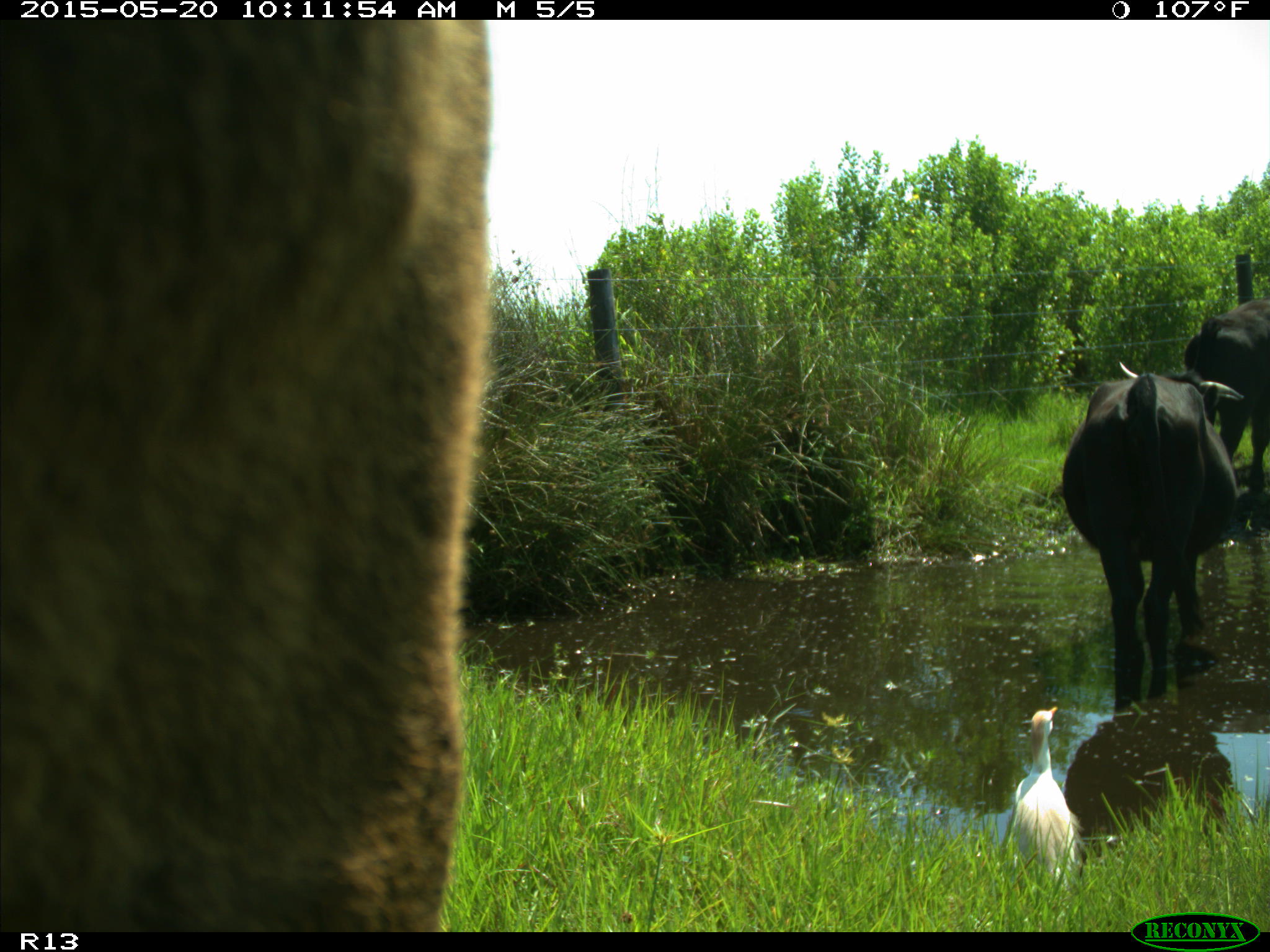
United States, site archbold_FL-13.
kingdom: Animalia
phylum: Chordata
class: Mammalia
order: Artiodactyla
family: Bovidae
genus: Bos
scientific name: Bos taurus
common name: domestic cow